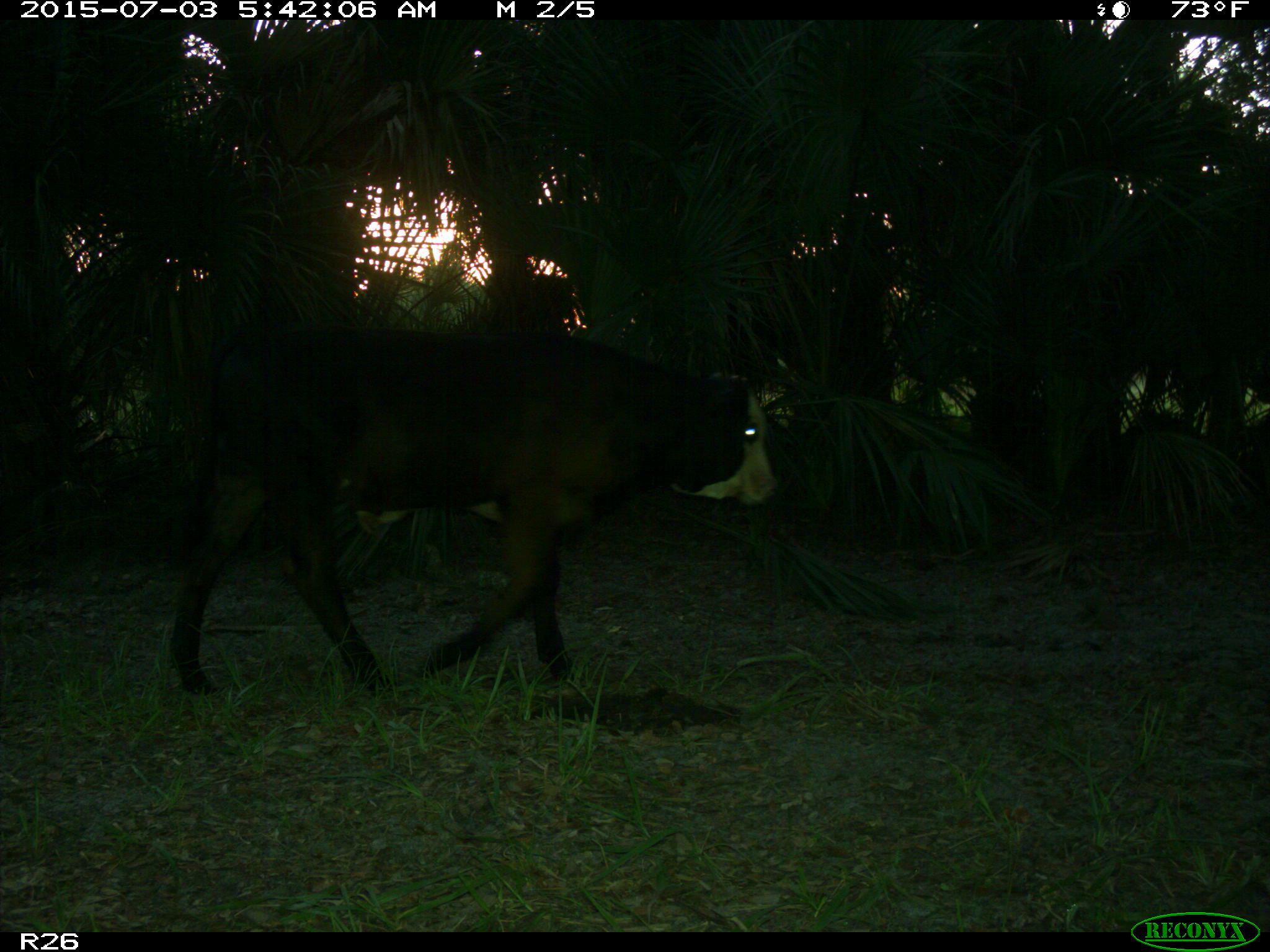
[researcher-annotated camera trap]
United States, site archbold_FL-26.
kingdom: Animalia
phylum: Chordata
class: Mammalia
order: Artiodactyla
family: Bovidae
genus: Bos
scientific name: Bos taurus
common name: domestic cow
Bos taurus (domestic cow).